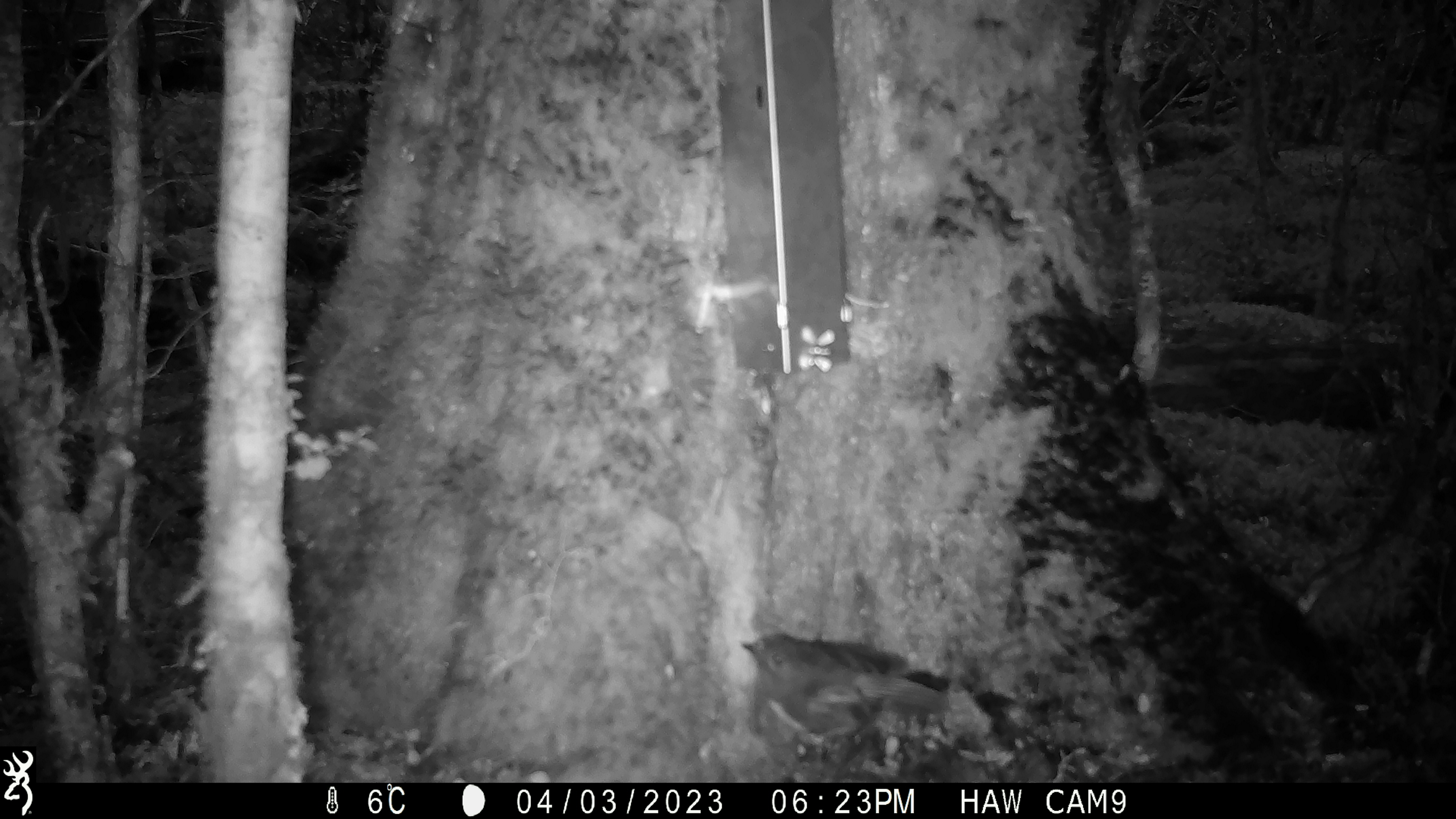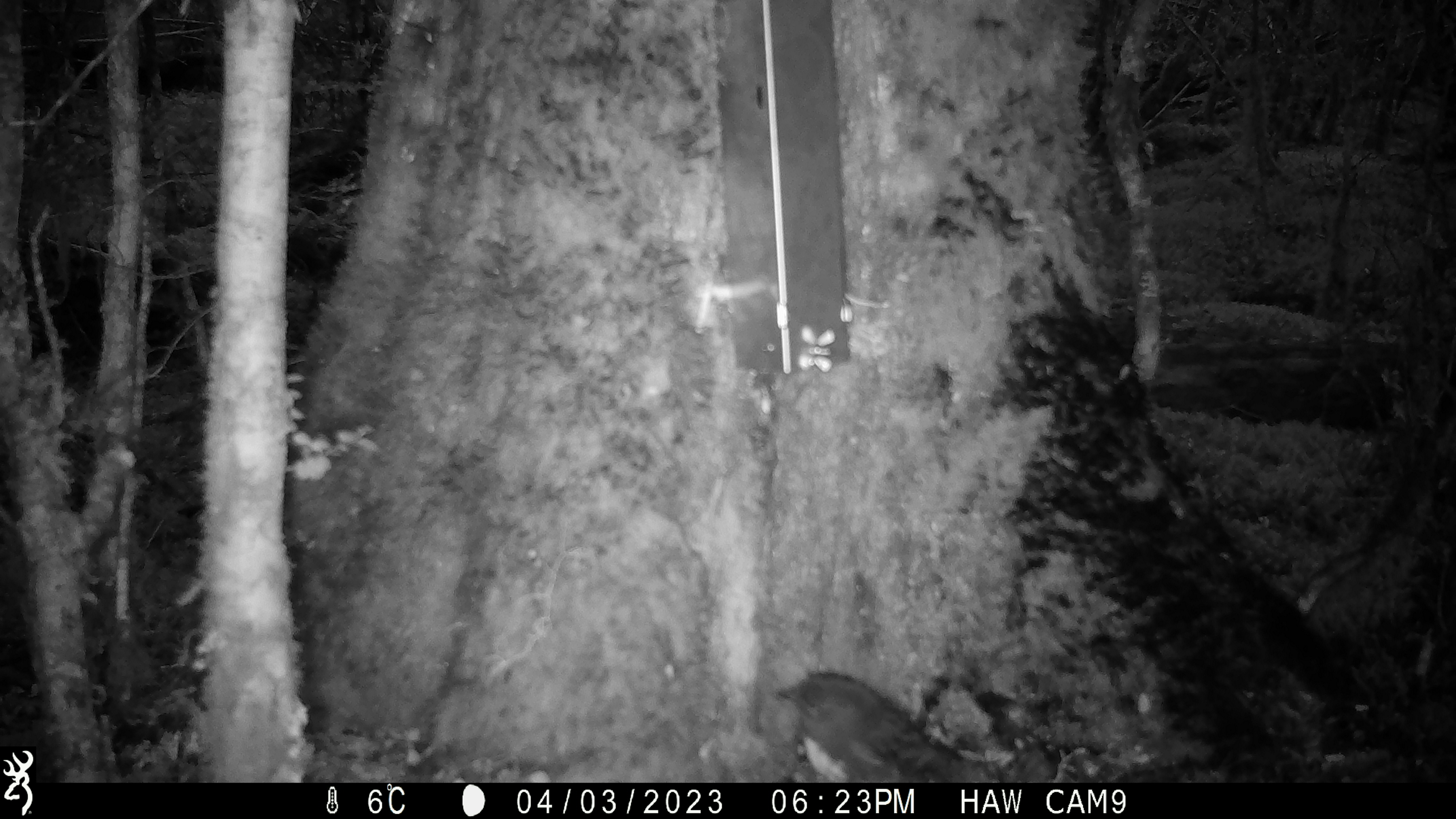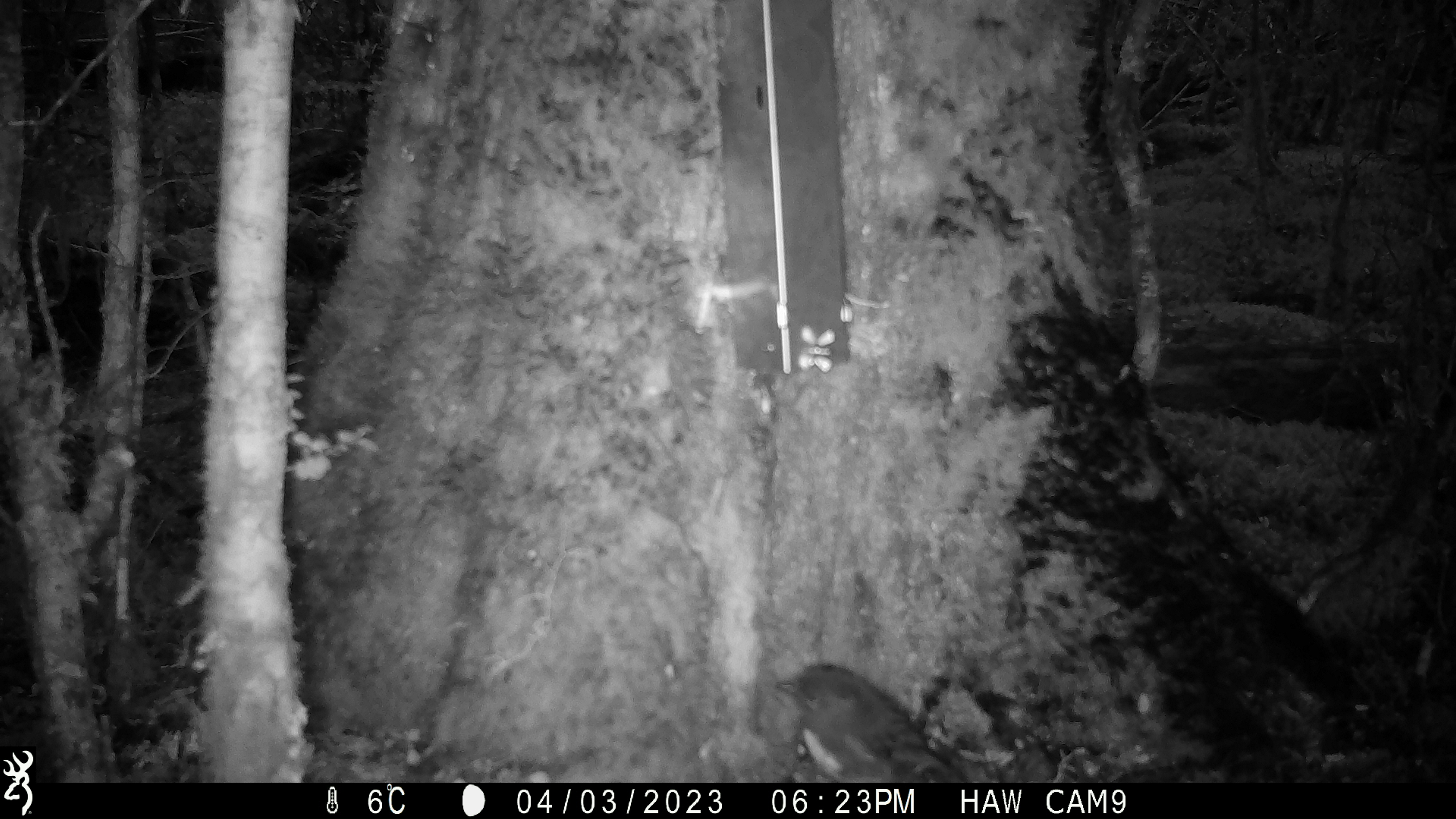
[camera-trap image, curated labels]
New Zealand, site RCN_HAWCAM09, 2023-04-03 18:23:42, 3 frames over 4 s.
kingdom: Animalia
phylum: Chordata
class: Aves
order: Passeriformes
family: Petroicidae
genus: Petroica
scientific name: Petroica australis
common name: new zealand robin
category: robin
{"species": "robin (new zealand robin) (Petroica australis)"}